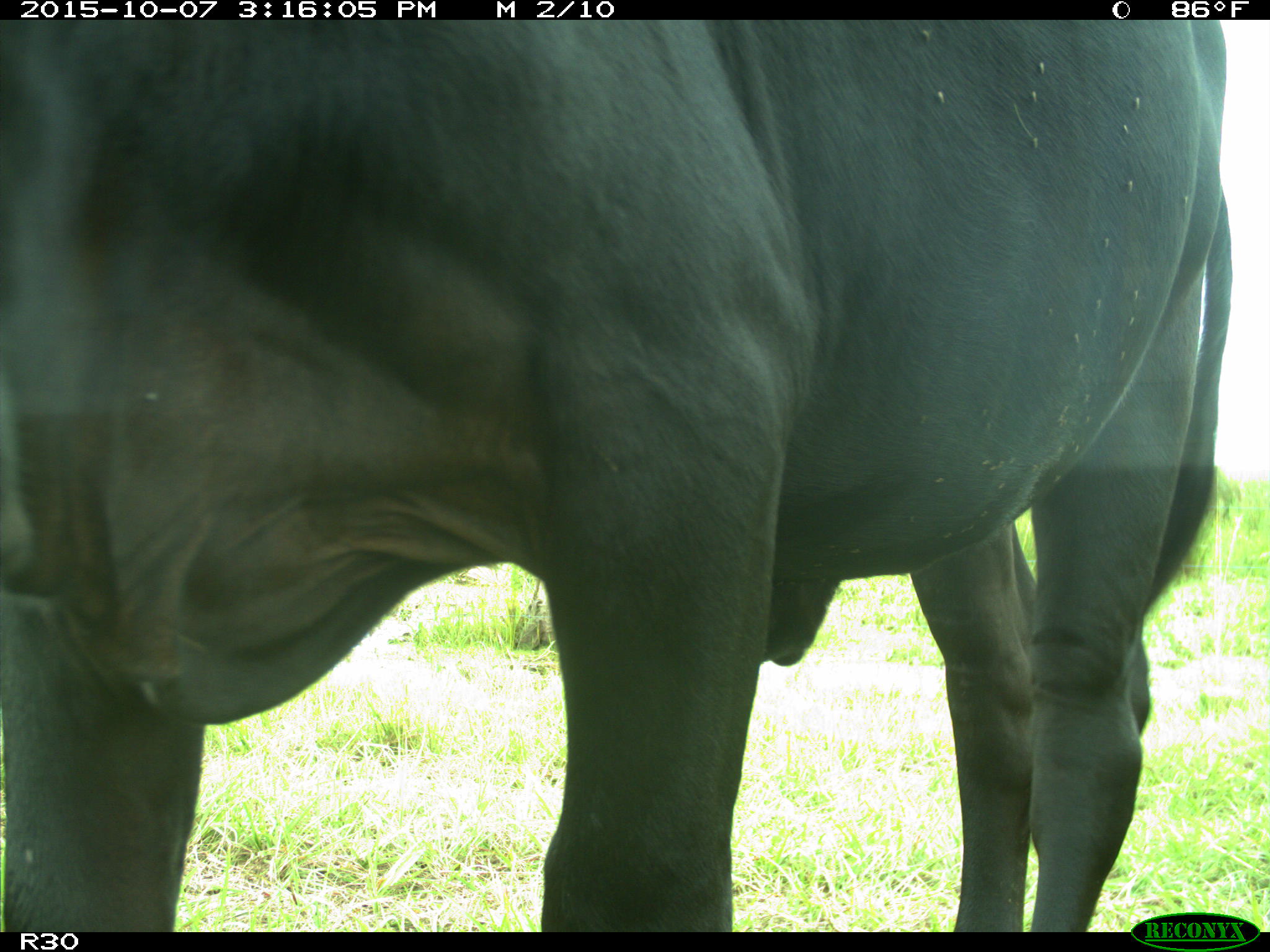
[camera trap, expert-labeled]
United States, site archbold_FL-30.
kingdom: Animalia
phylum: Chordata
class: Mammalia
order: Artiodactyla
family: Bovidae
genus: Bos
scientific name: Bos taurus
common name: domestic cow